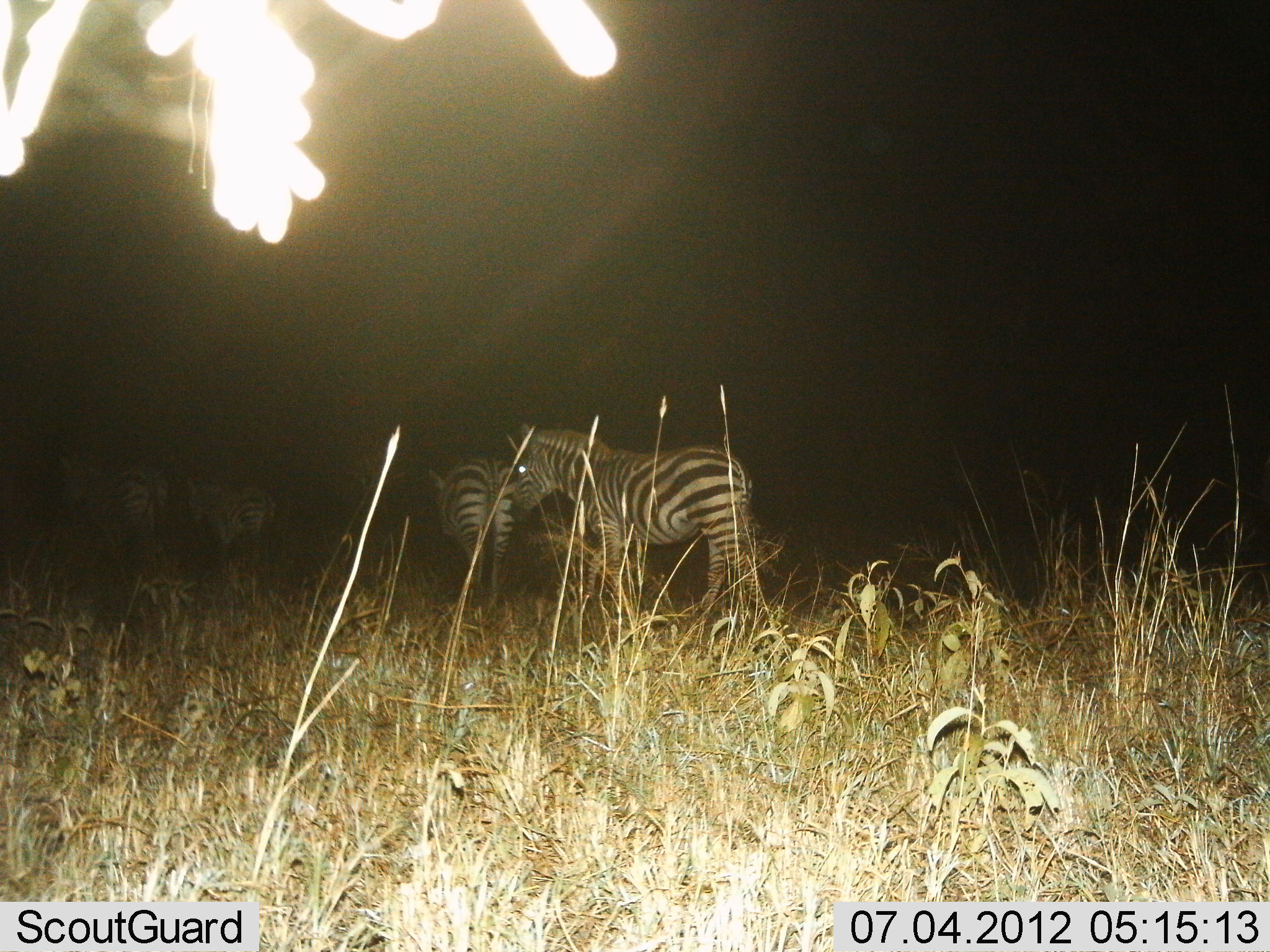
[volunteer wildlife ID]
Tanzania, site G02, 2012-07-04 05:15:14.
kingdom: Animalia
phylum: Chordata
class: Mammalia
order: Perissodactyla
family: Equidae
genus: Equus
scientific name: Equus quagga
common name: plains zebra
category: zebra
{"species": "zebra (plains zebra) (Equus quagga)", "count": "4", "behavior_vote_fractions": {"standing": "90%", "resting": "10%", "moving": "10%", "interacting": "0%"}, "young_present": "0%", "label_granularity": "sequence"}